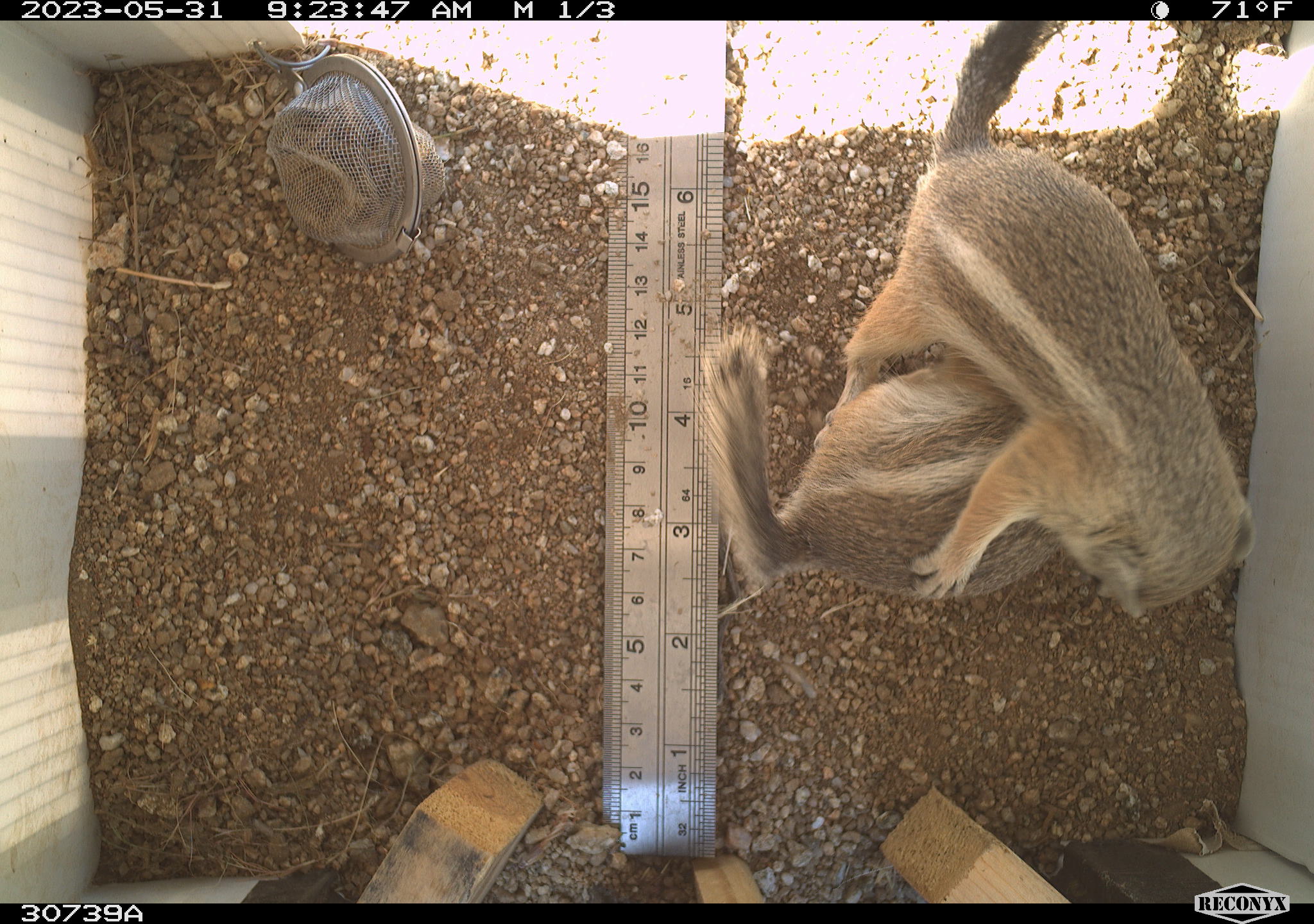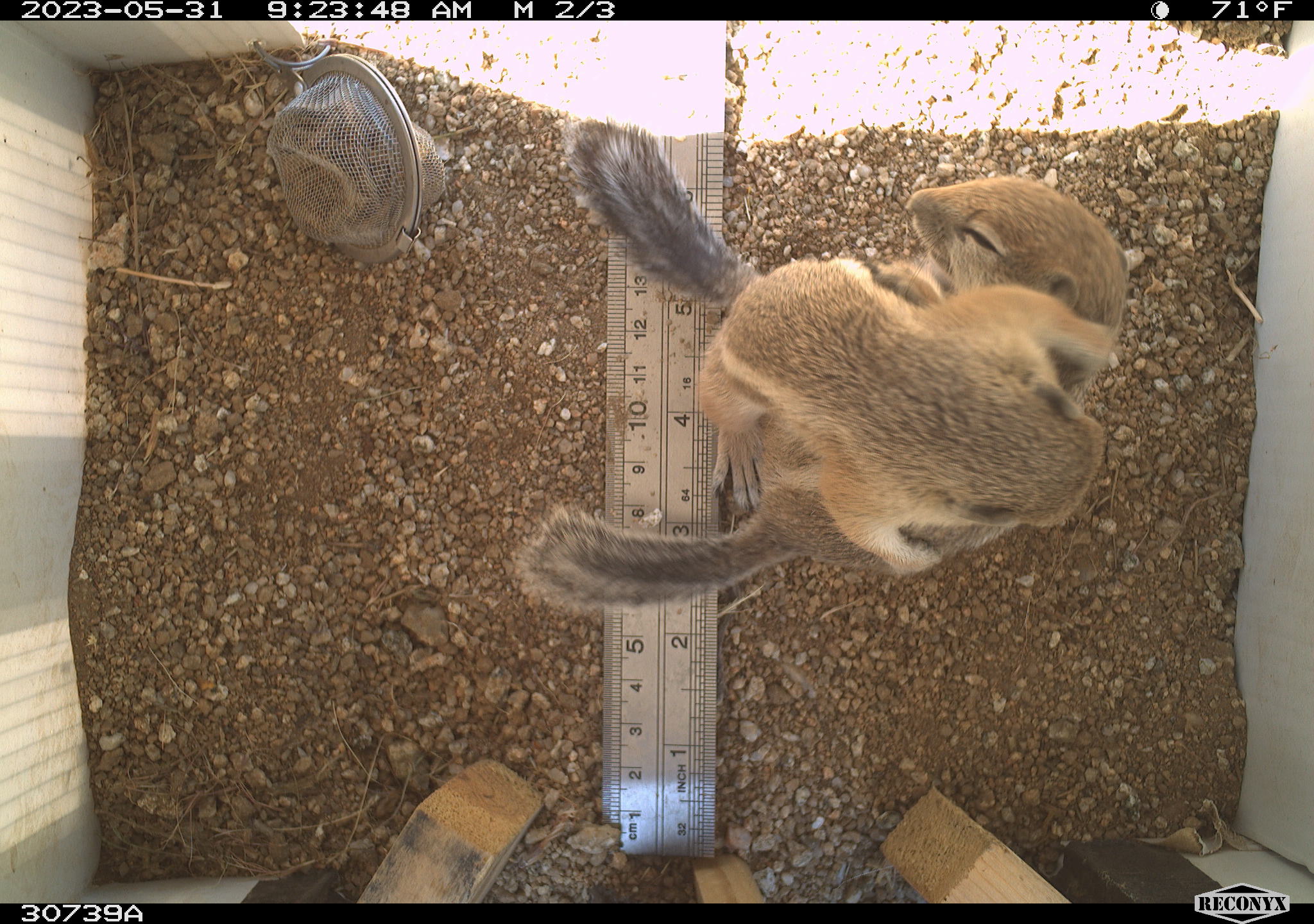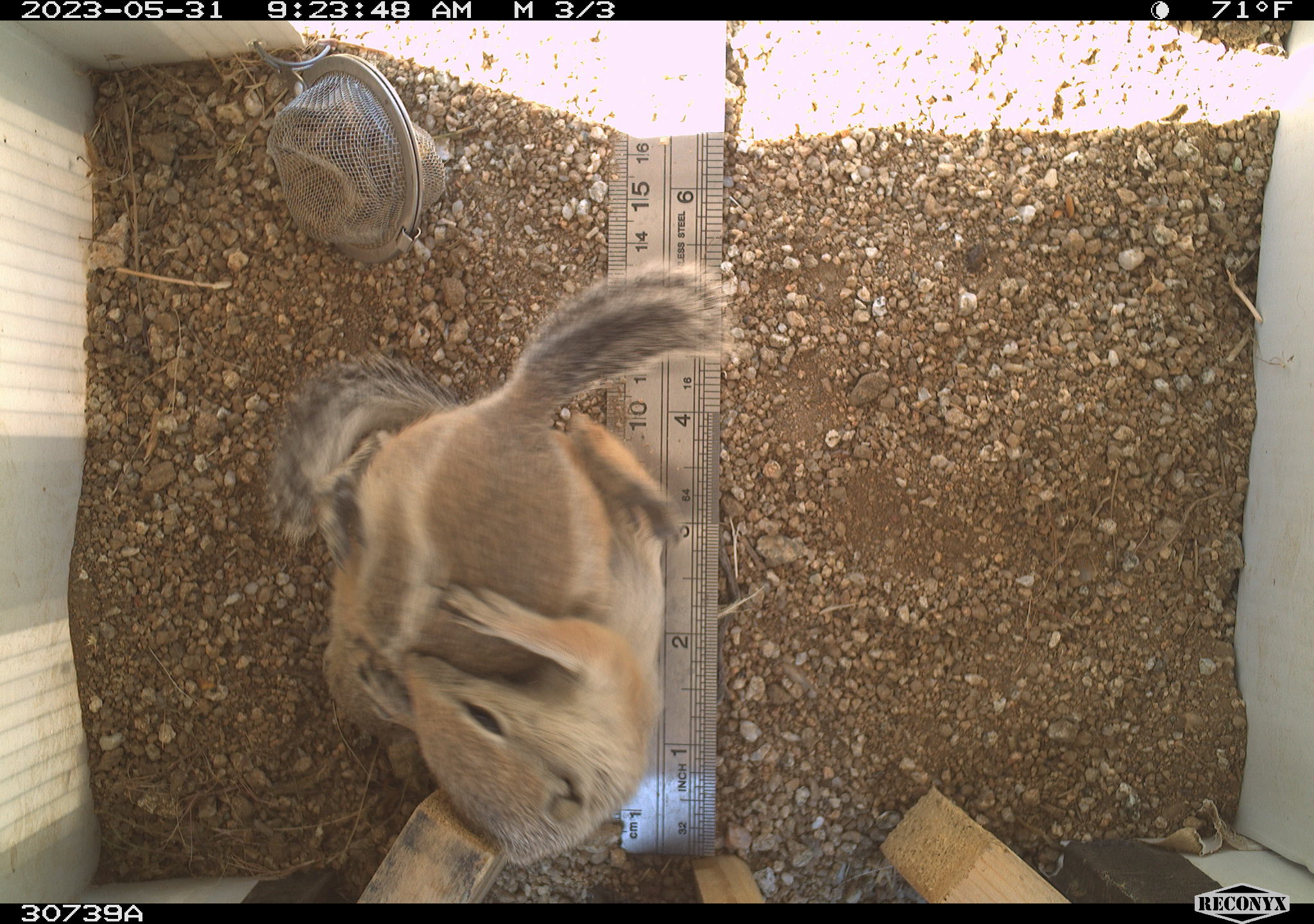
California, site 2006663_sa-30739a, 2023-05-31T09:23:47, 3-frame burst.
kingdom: Animalia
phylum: Chordata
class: Mammalia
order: Rodentia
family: Sciuridae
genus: Ammospermophilus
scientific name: Ammospermophilus leucurus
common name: white-tailed antelope squirrel